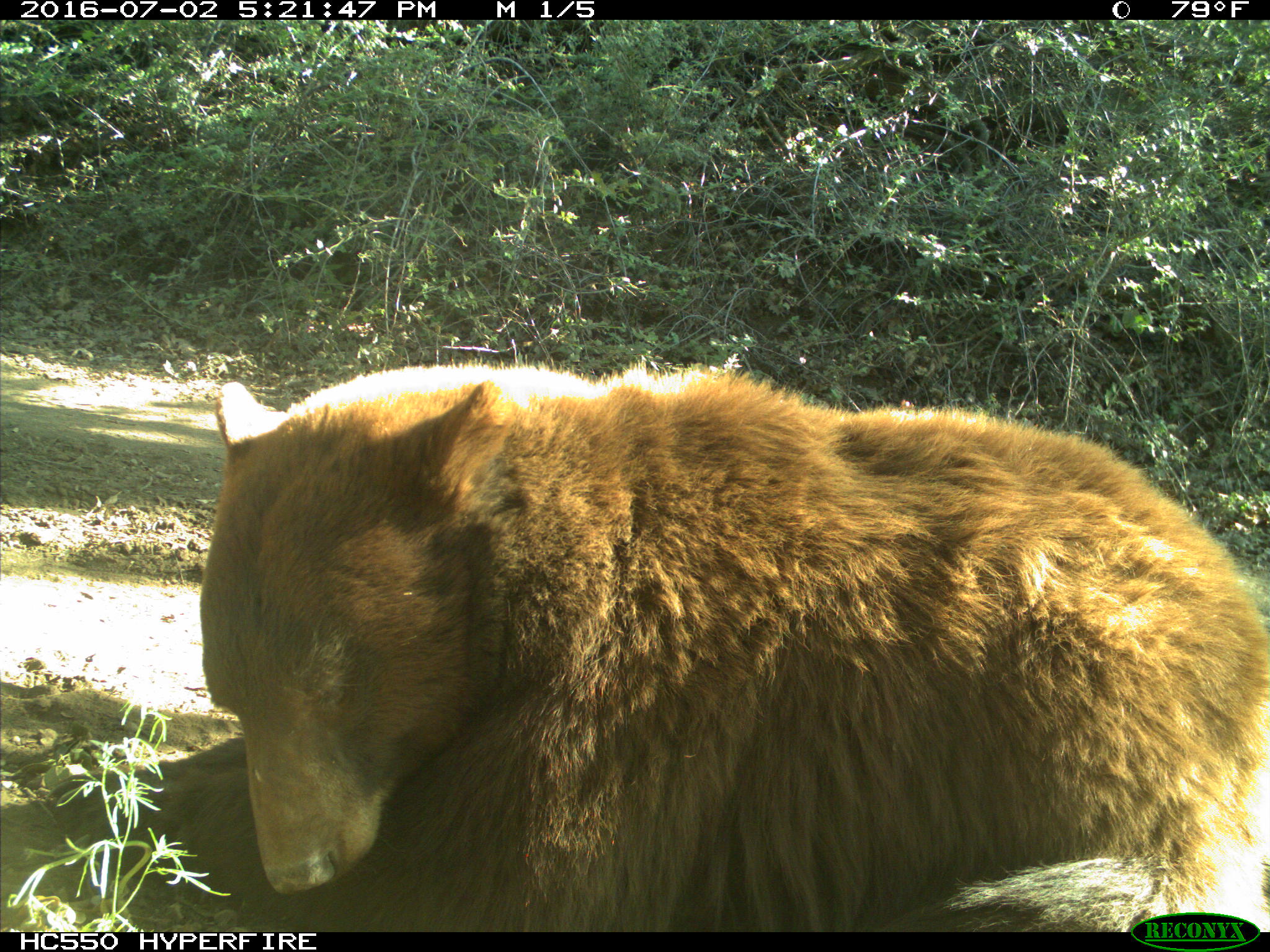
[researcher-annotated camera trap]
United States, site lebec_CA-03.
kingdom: Animalia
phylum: Chordata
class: Mammalia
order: Carnivora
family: Ursidae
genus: Ursus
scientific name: Ursus americanus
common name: american black bear